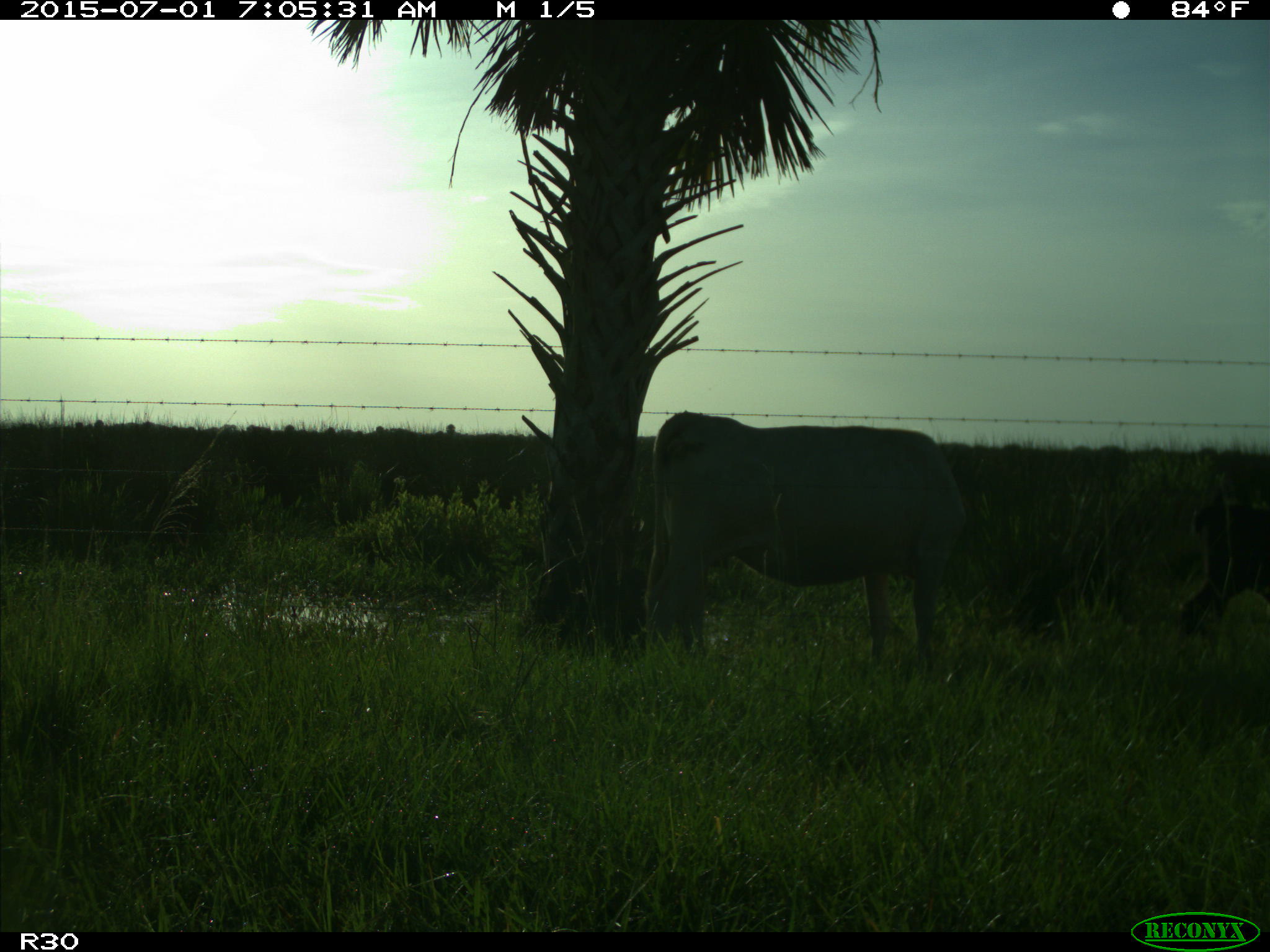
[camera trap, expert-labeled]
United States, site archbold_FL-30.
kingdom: Animalia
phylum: Chordata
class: Mammalia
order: Artiodactyla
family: Bovidae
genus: Bos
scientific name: Bos taurus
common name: domestic cow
Bos taurus (domestic cow).